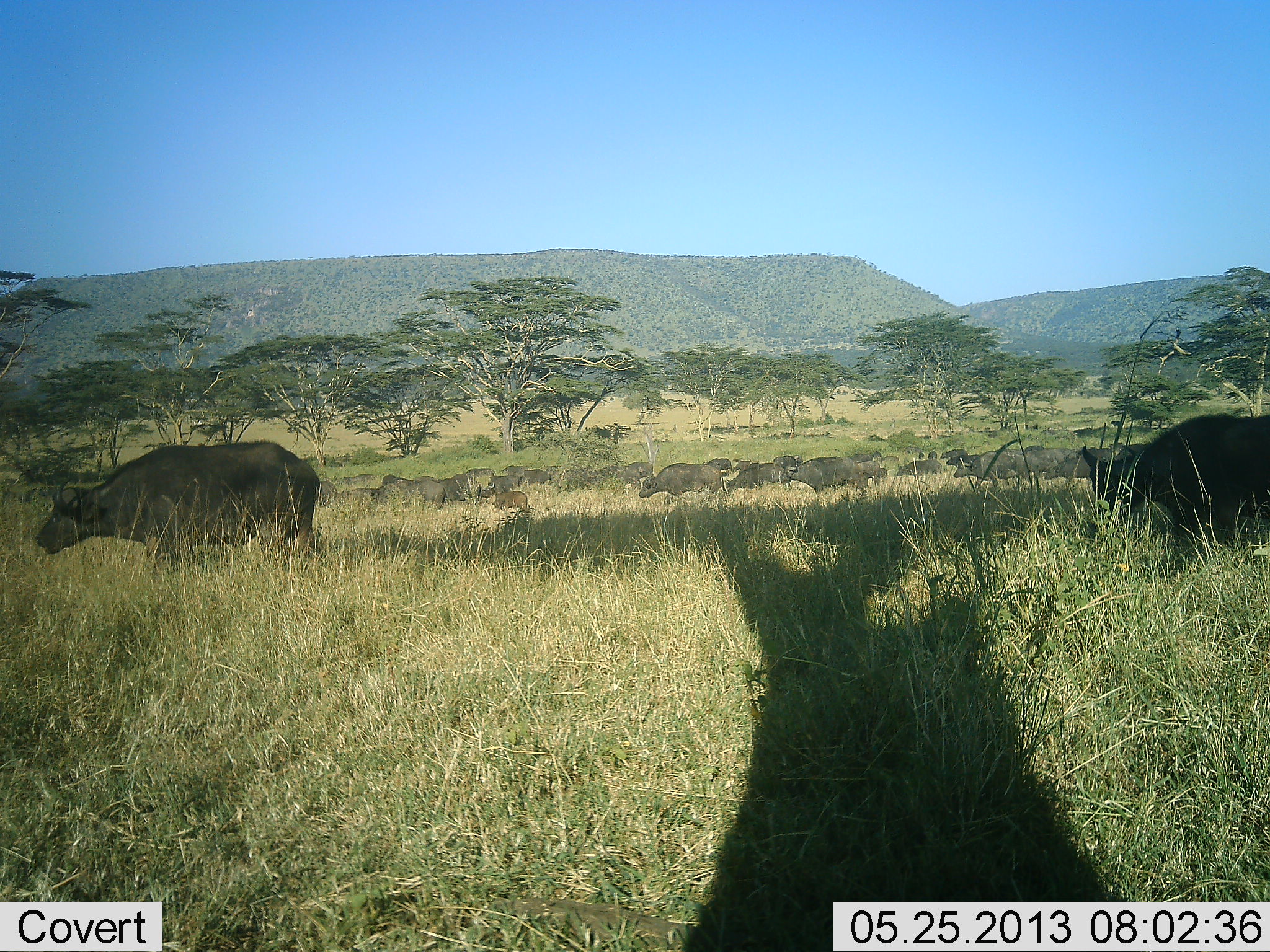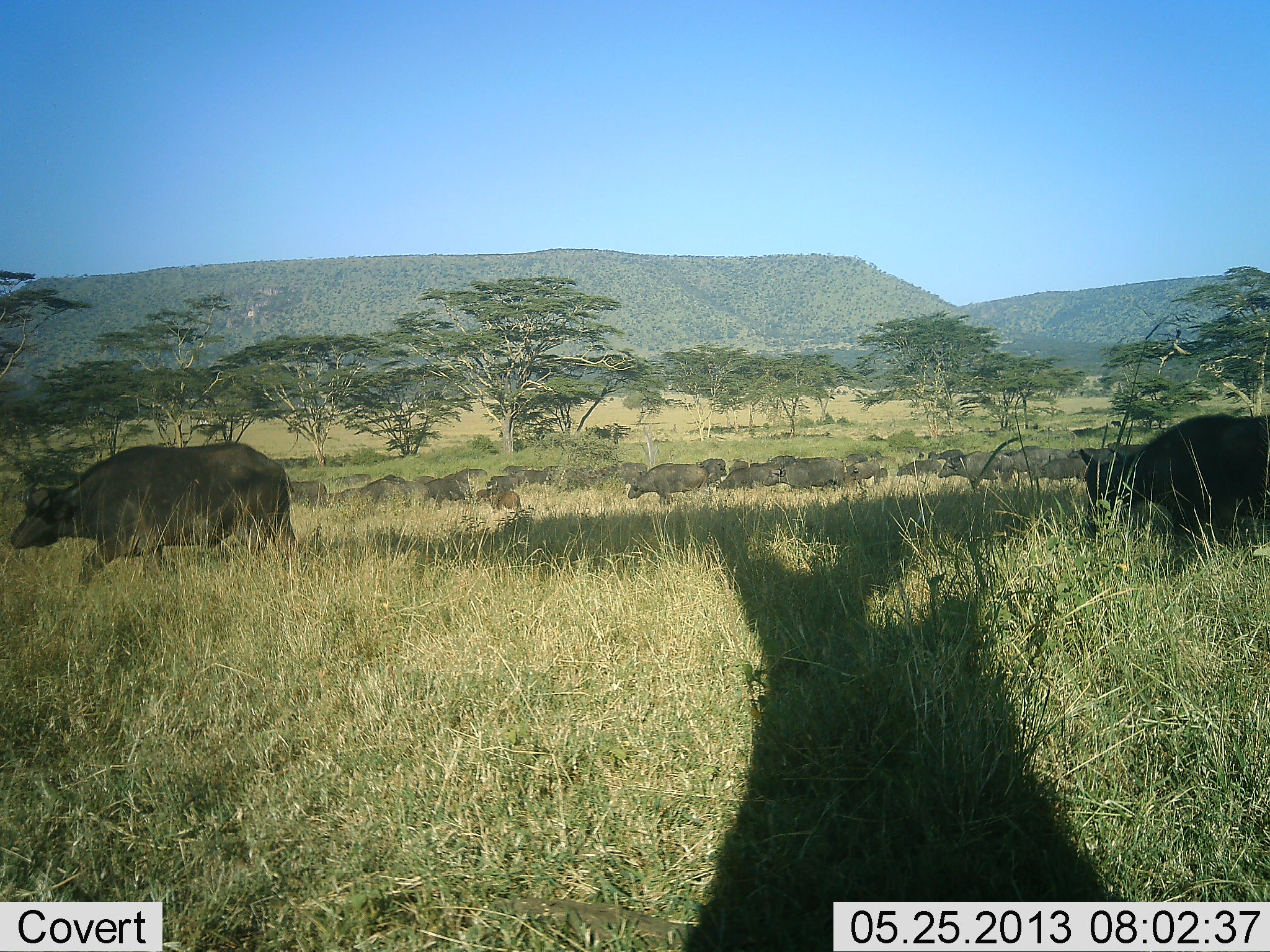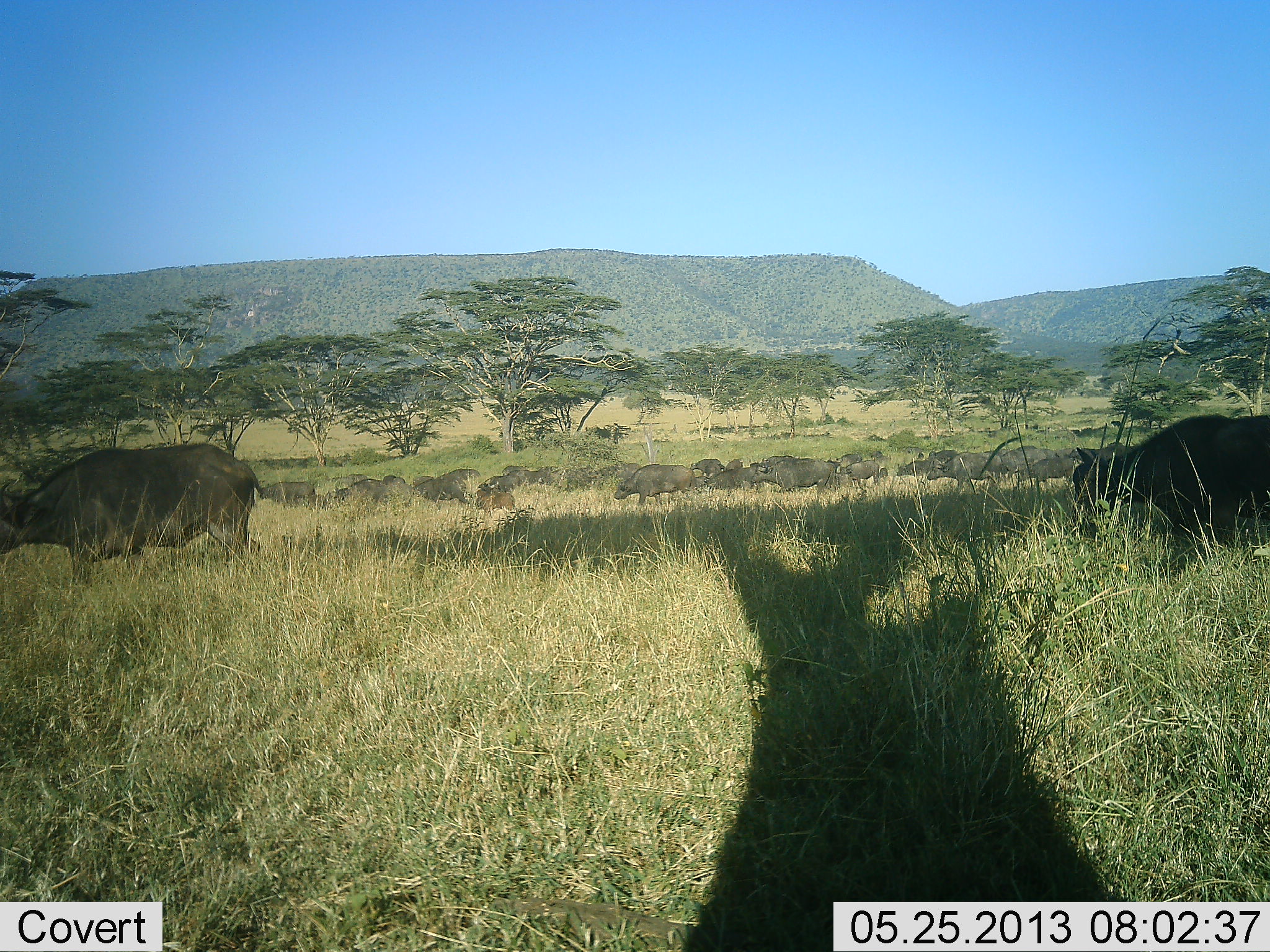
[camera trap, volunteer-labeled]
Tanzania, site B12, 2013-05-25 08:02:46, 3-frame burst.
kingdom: Animalia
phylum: Chordata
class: Mammalia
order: Artiodactyla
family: Bovidae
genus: Syncerus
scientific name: Syncerus caffer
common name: cape buffalo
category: buffalo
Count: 11-50.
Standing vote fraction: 30%.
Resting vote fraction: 0%.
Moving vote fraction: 90%.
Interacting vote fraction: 10%.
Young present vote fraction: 30%.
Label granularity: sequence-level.